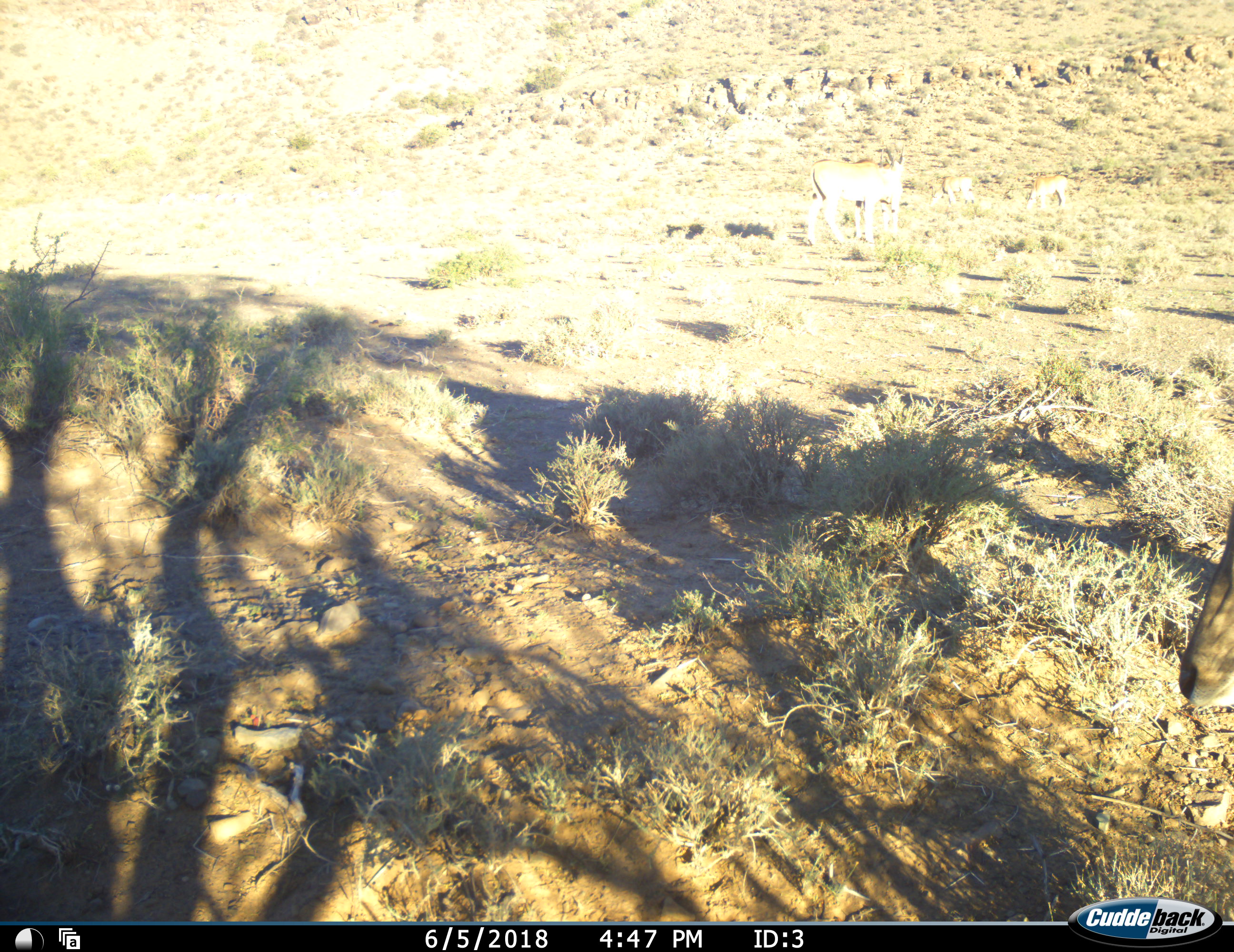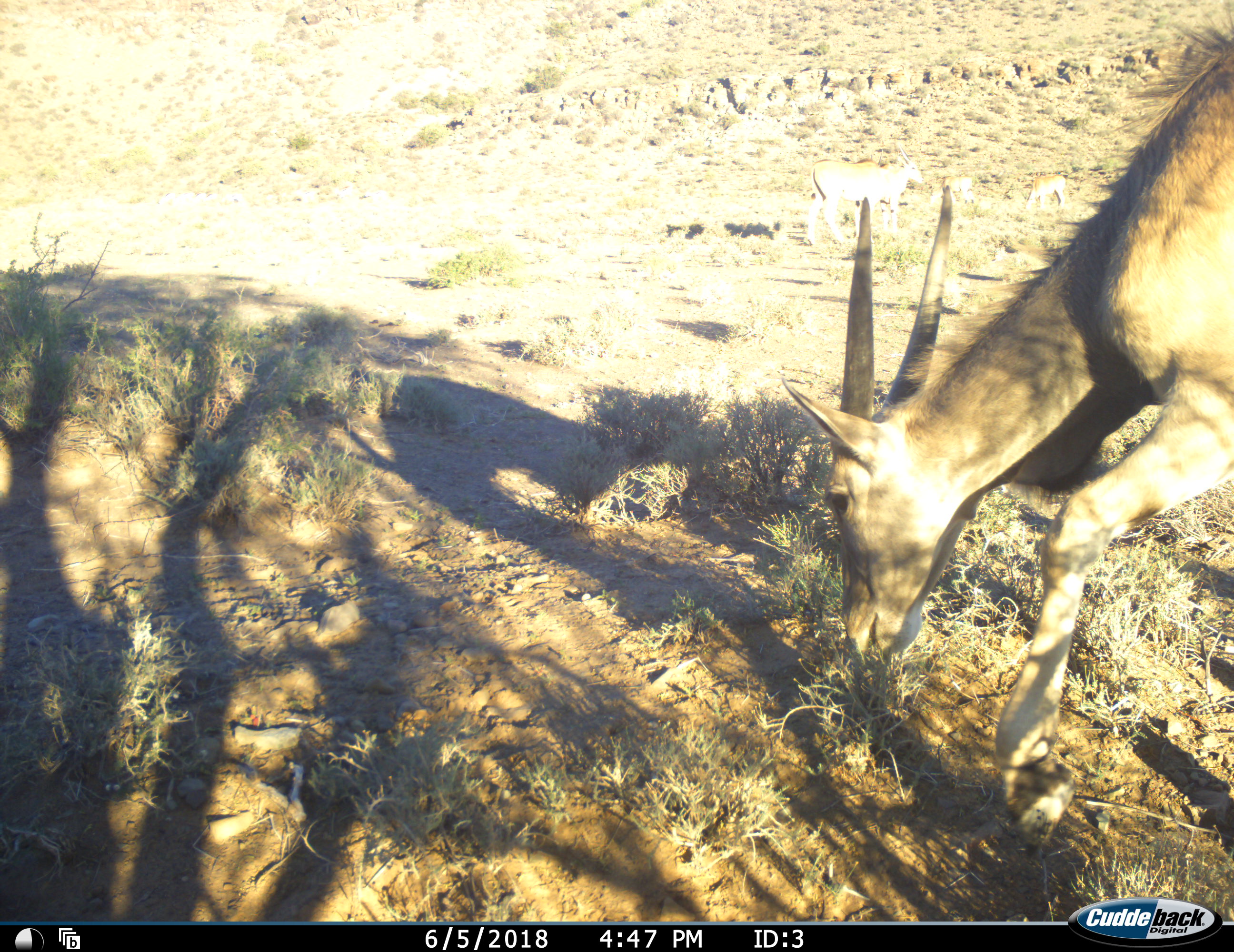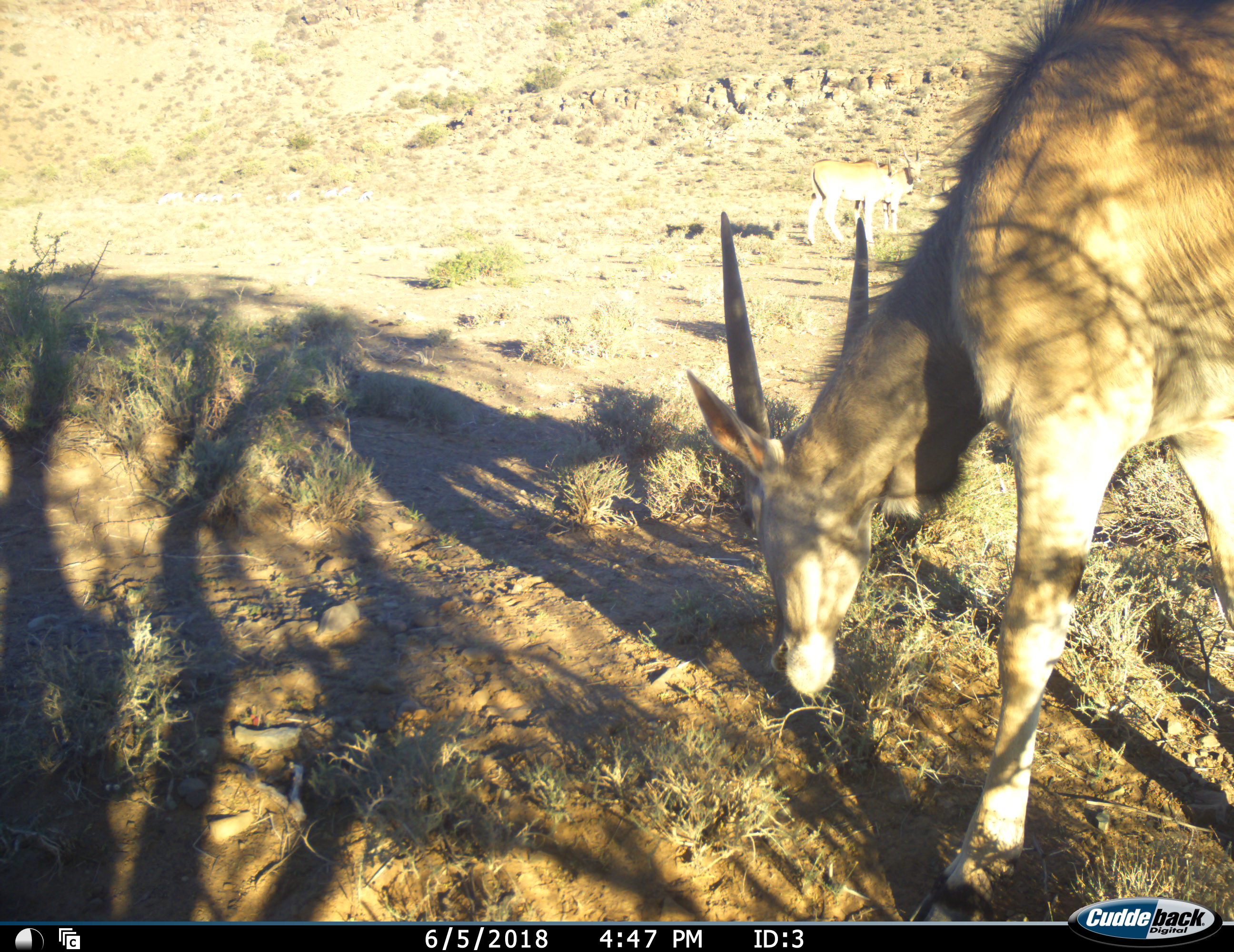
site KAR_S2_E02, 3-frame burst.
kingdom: Animalia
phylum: Chordata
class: Mammalia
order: Artiodactyla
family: Bovidae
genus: Tragelaphus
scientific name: Tragelaphus oryx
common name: eland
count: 4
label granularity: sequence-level